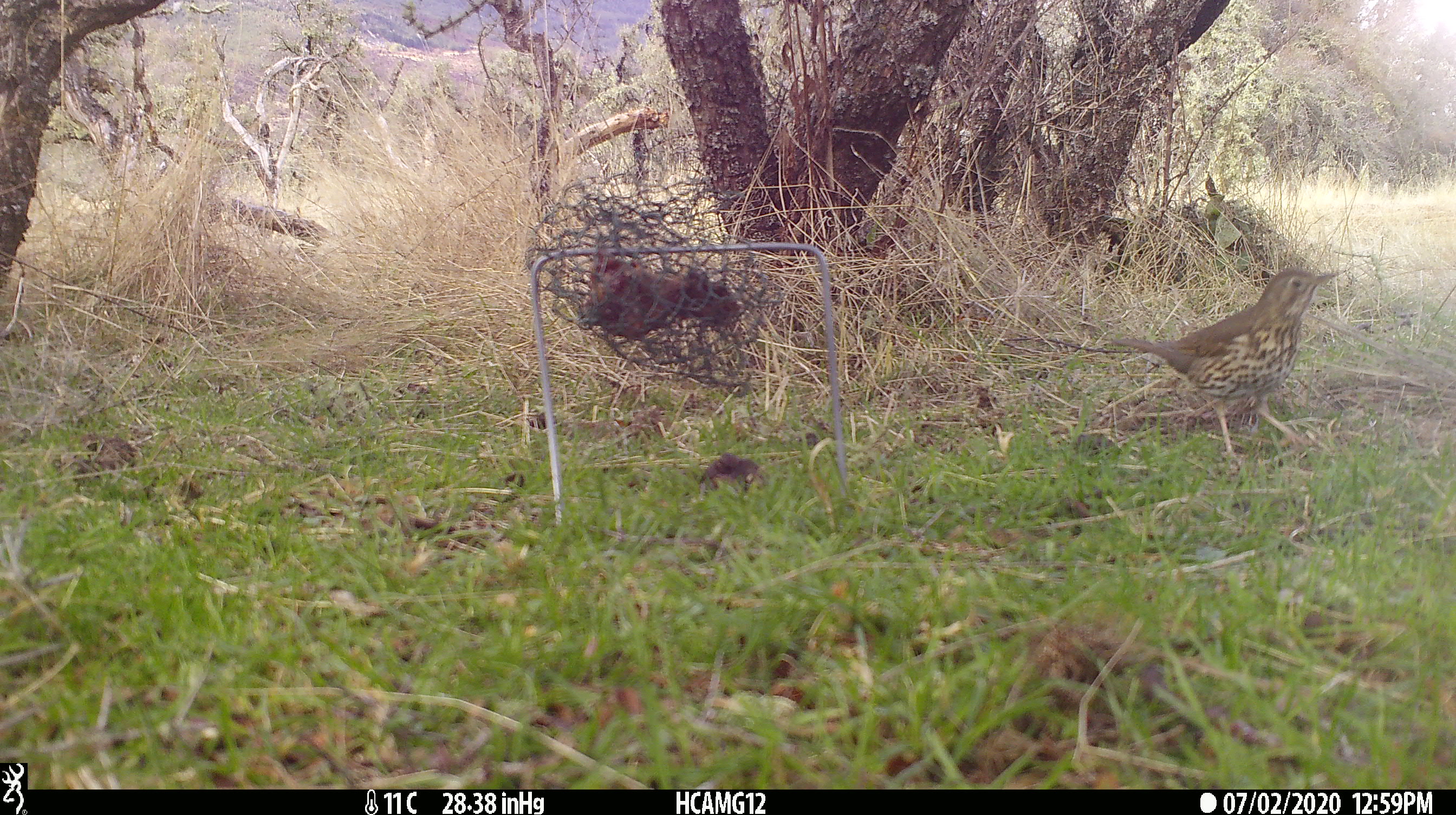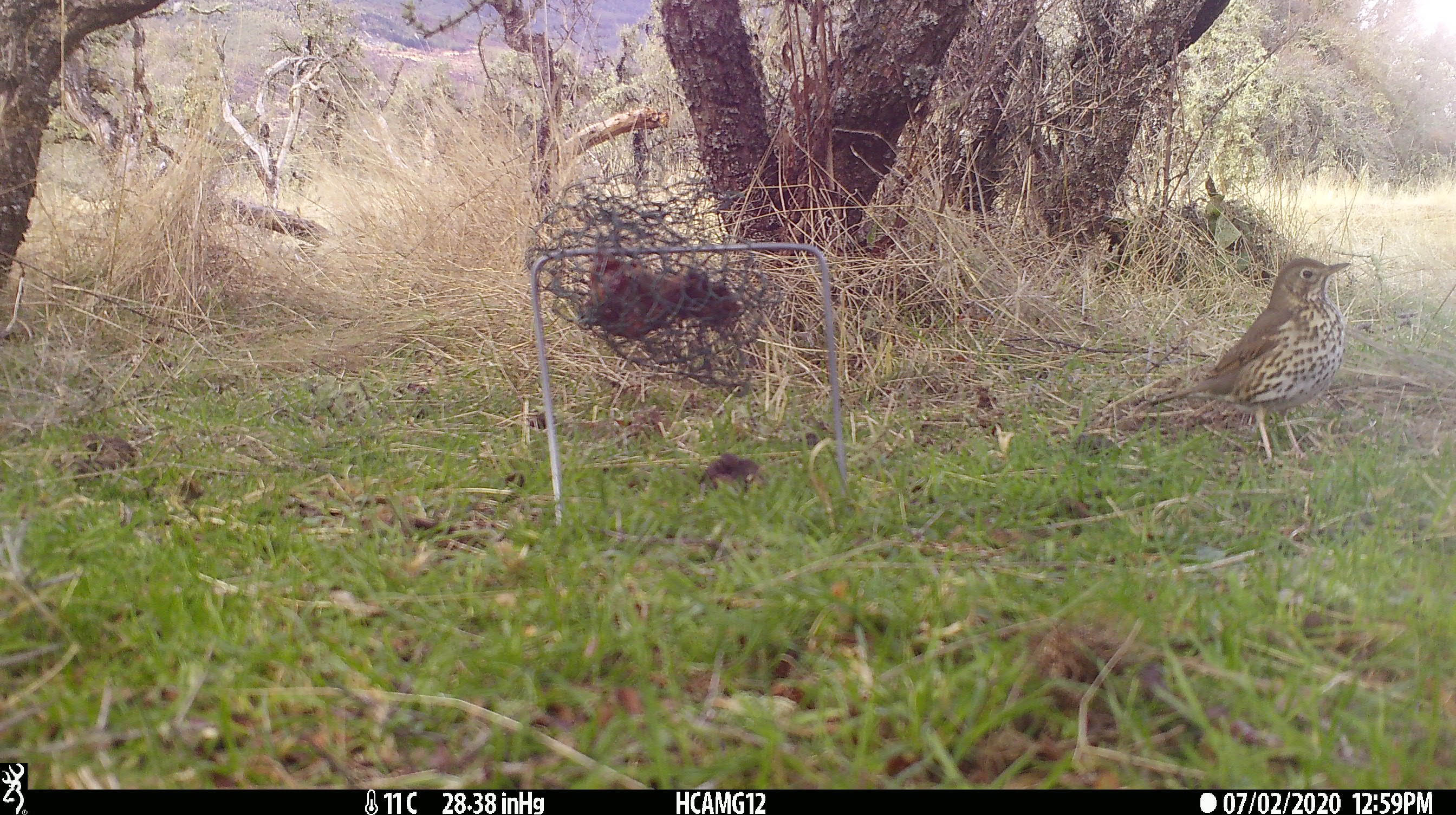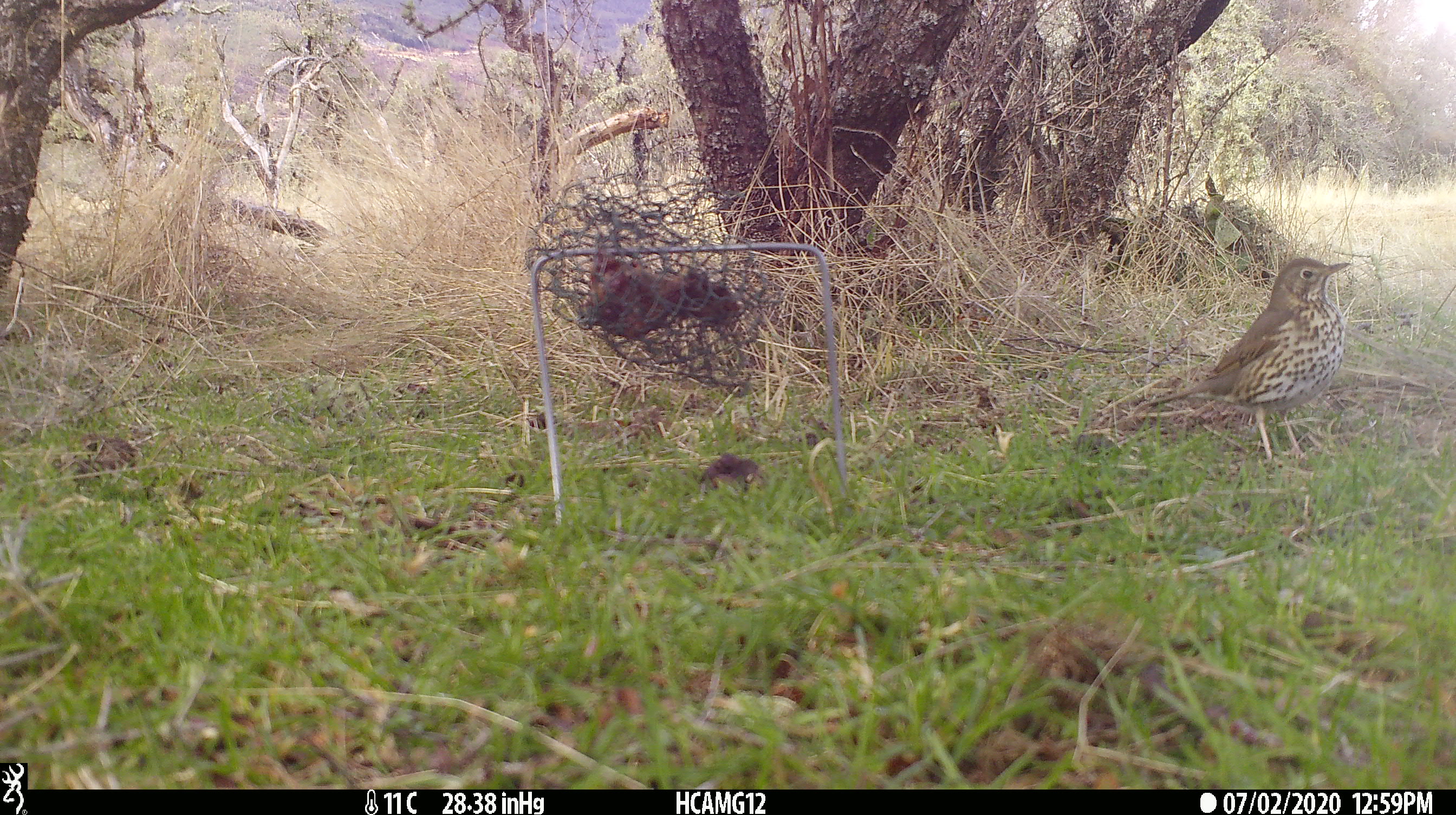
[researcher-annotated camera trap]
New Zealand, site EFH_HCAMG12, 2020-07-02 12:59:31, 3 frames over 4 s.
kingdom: Animalia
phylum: Chordata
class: Aves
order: Passeriformes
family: Turdidae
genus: Turdus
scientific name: Turdus philomelos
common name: song thrush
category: thrush